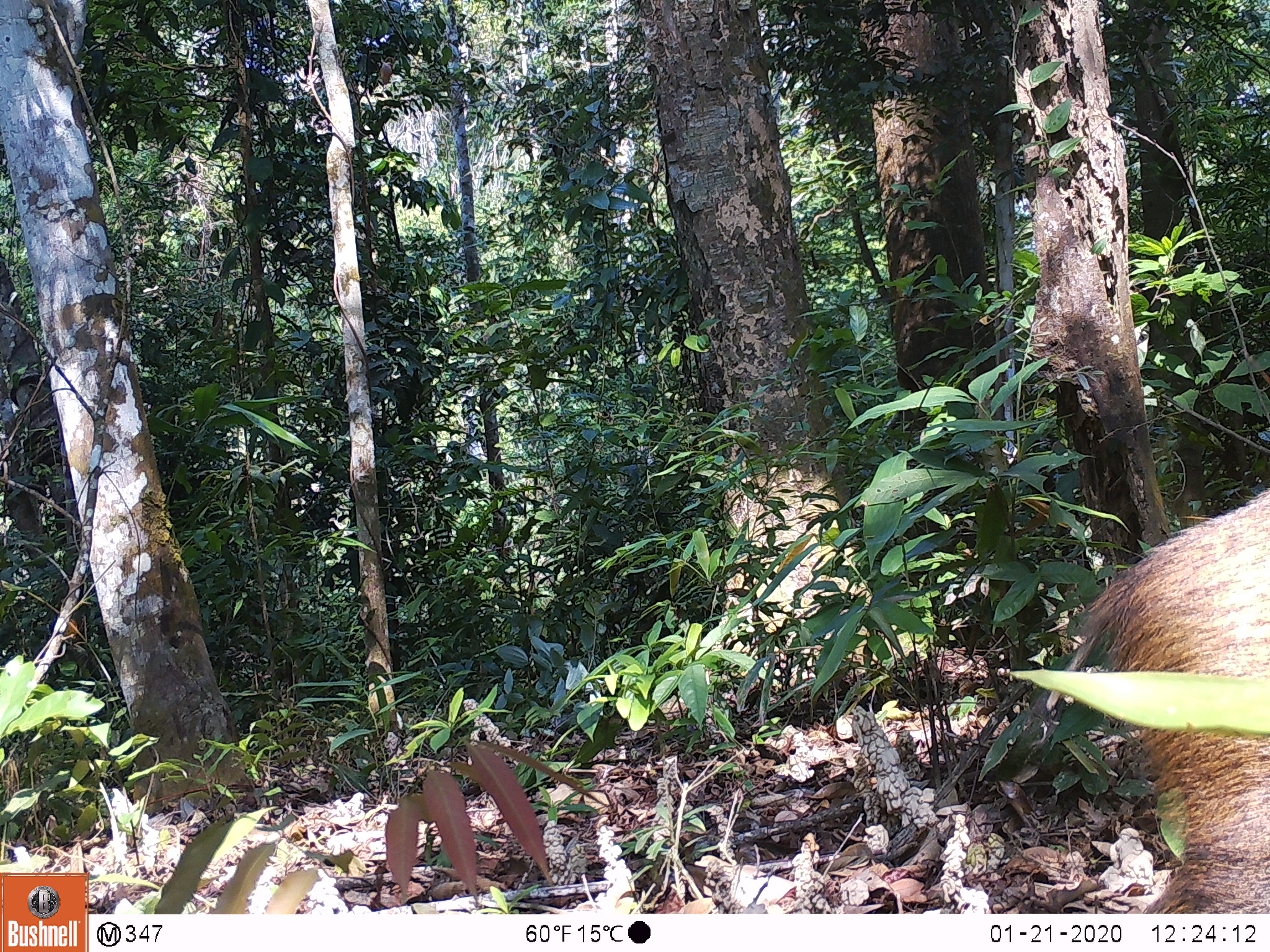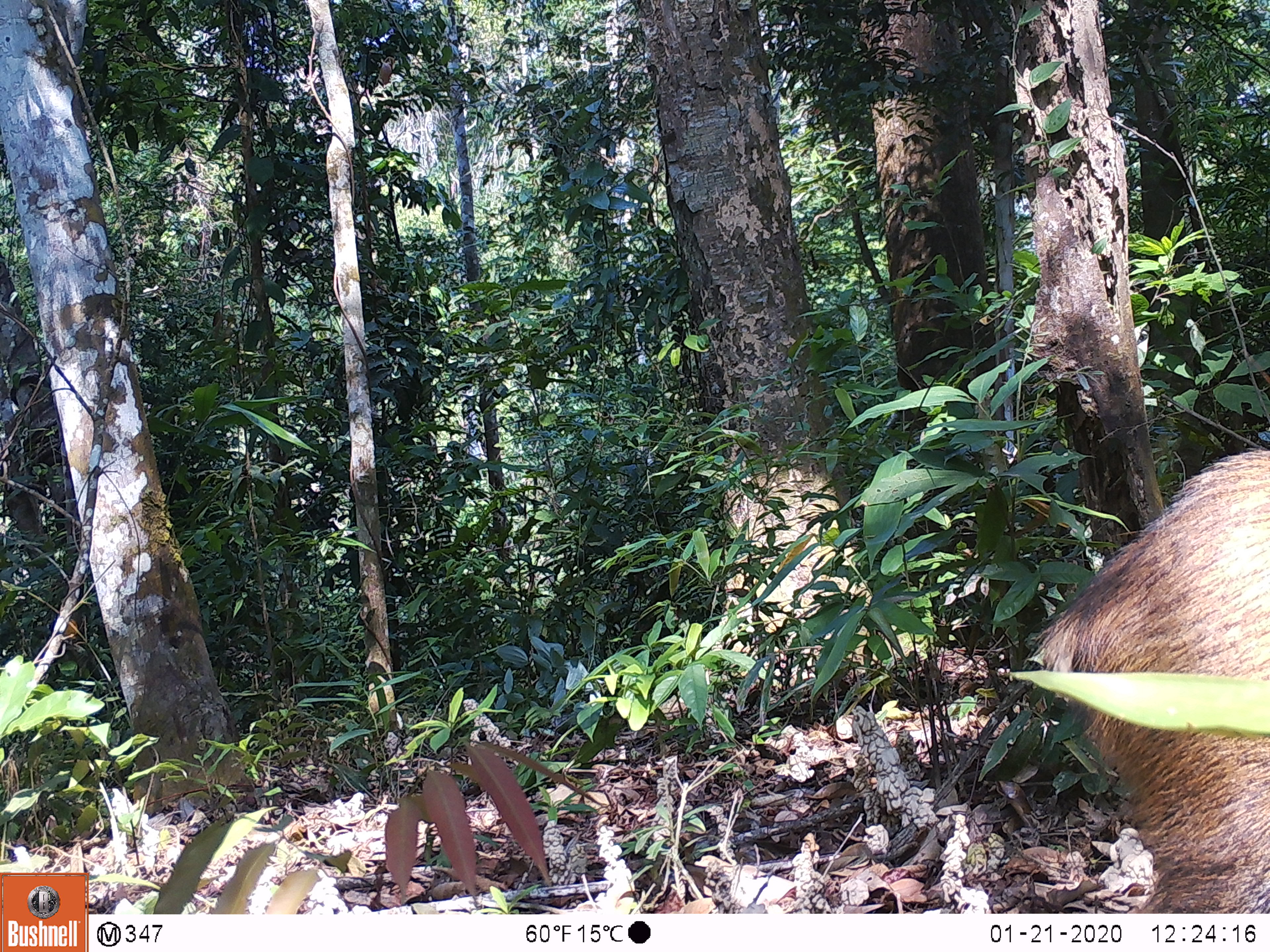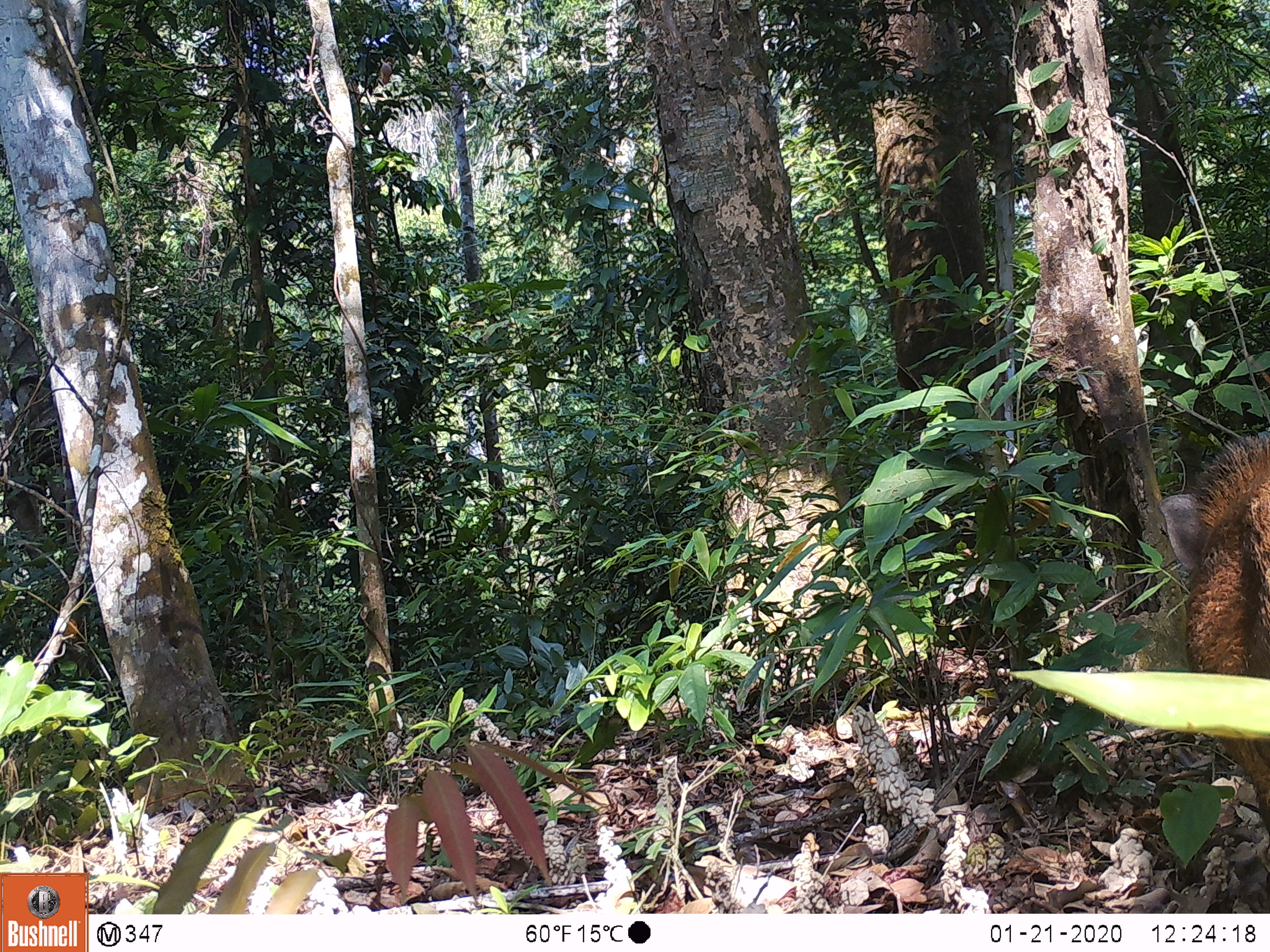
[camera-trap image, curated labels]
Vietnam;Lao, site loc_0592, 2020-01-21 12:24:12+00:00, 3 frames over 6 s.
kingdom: Animalia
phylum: Chordata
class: Mammalia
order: Artiodactyla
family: Suidae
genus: Sus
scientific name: Sus scrofa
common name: eurasian wild pig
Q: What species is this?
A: Eurasian wild pig (Sus scrofa).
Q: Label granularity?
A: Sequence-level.